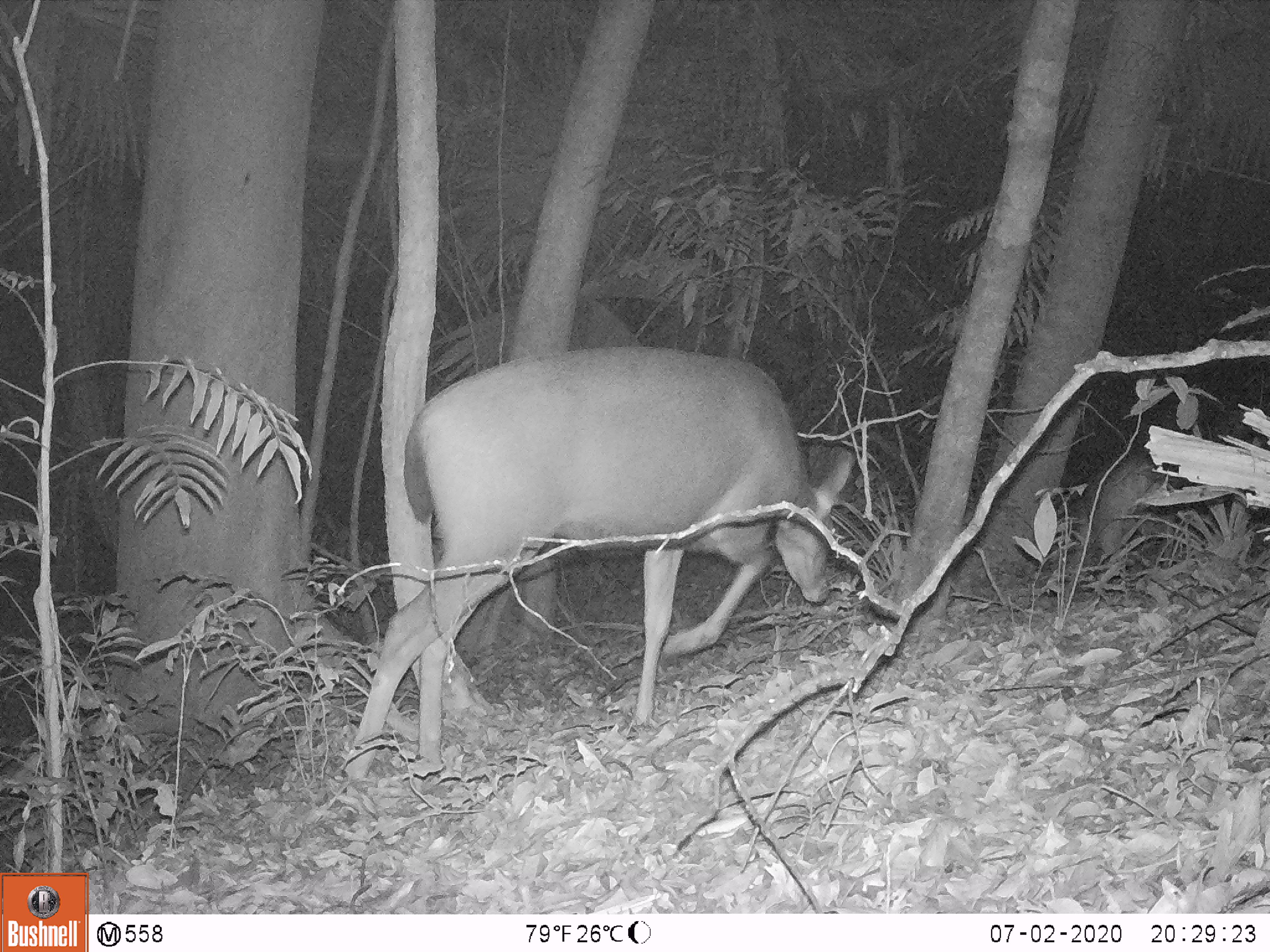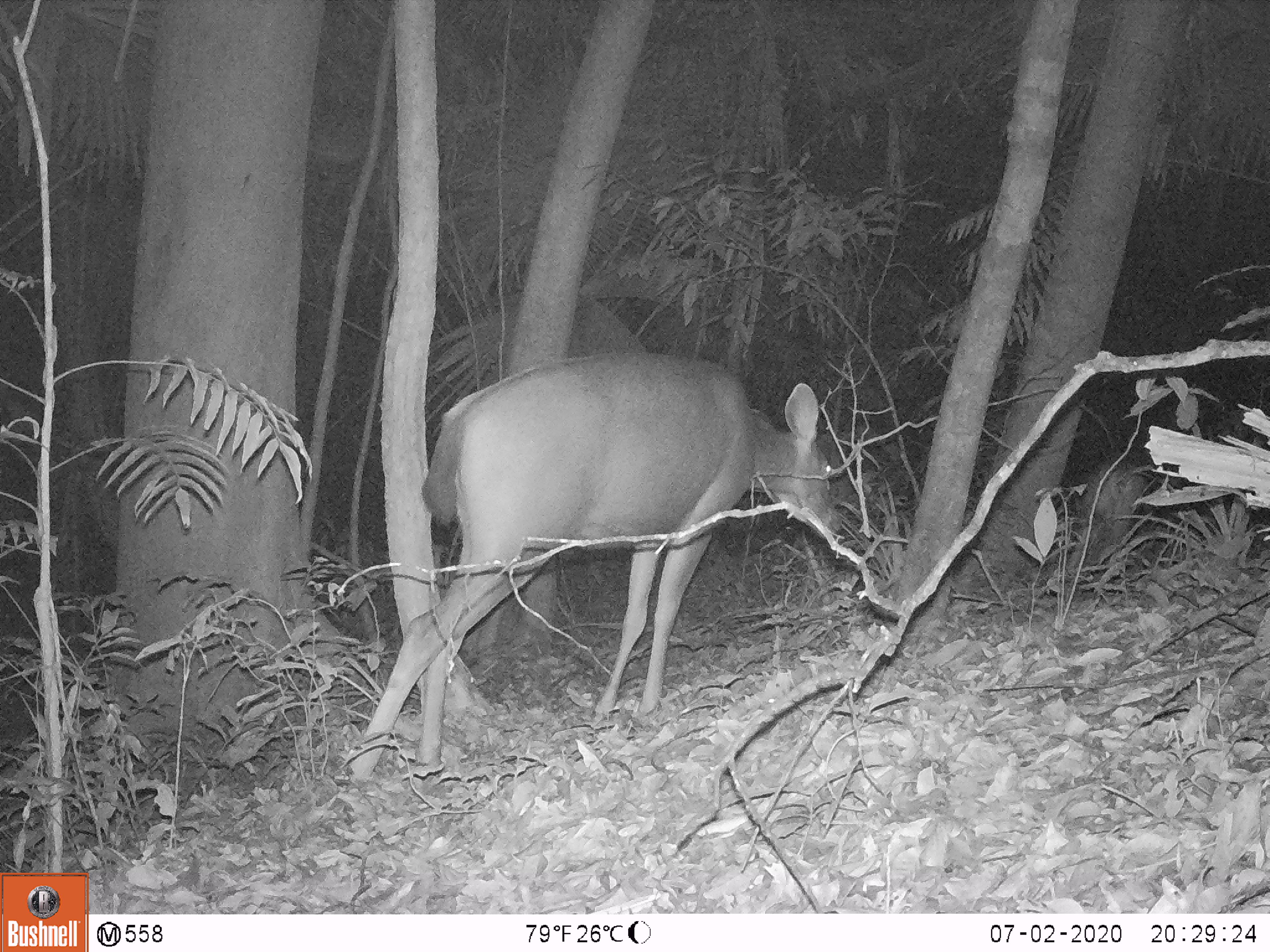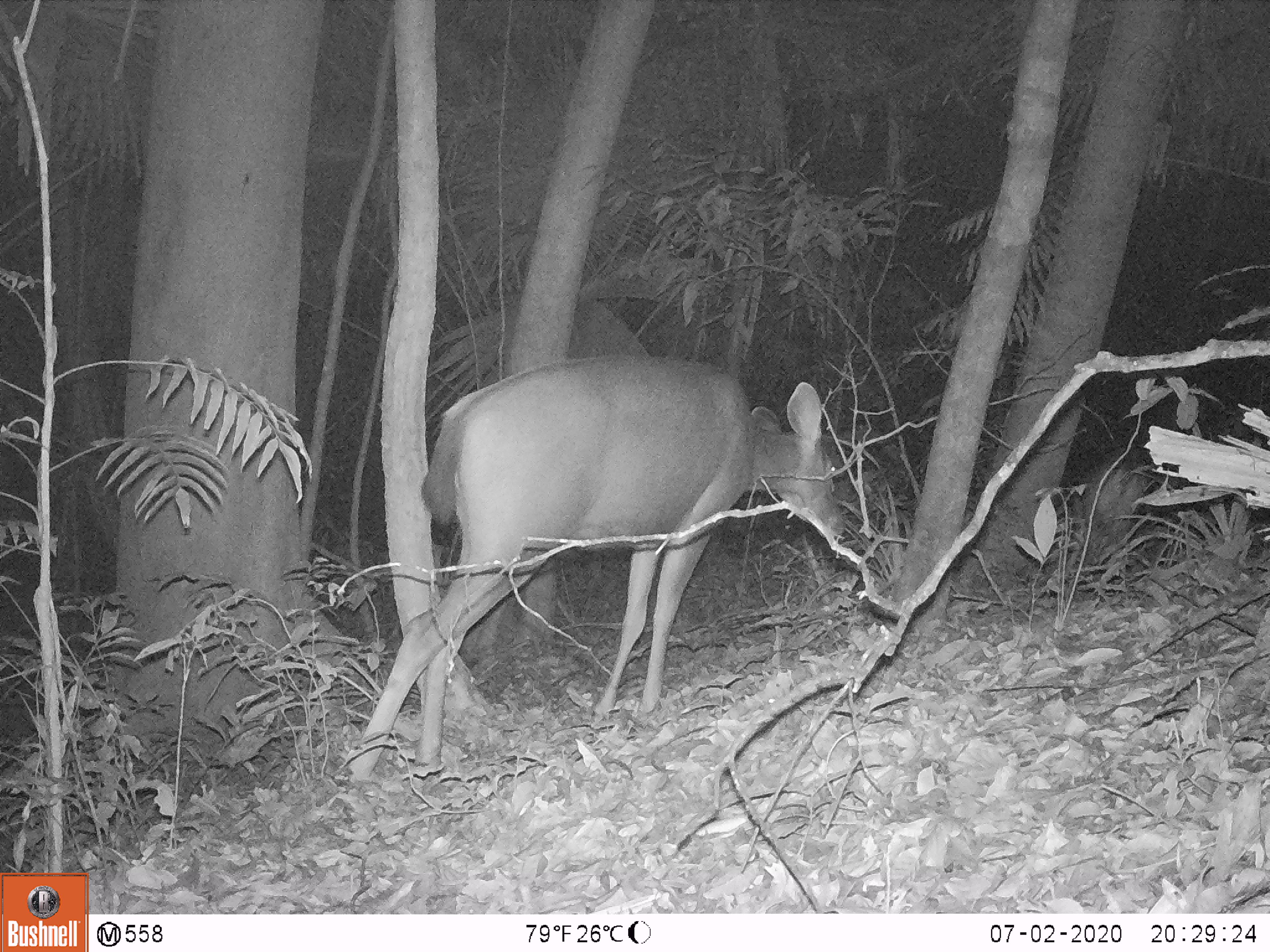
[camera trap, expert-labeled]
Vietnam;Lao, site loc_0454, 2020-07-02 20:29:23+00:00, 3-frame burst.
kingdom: Animalia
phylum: Chordata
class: Mammalia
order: Artiodactyla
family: Cervidae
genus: Rusa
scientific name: Rusa unicolor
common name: sambar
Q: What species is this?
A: Sambar (Rusa unicolor).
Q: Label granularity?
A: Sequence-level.